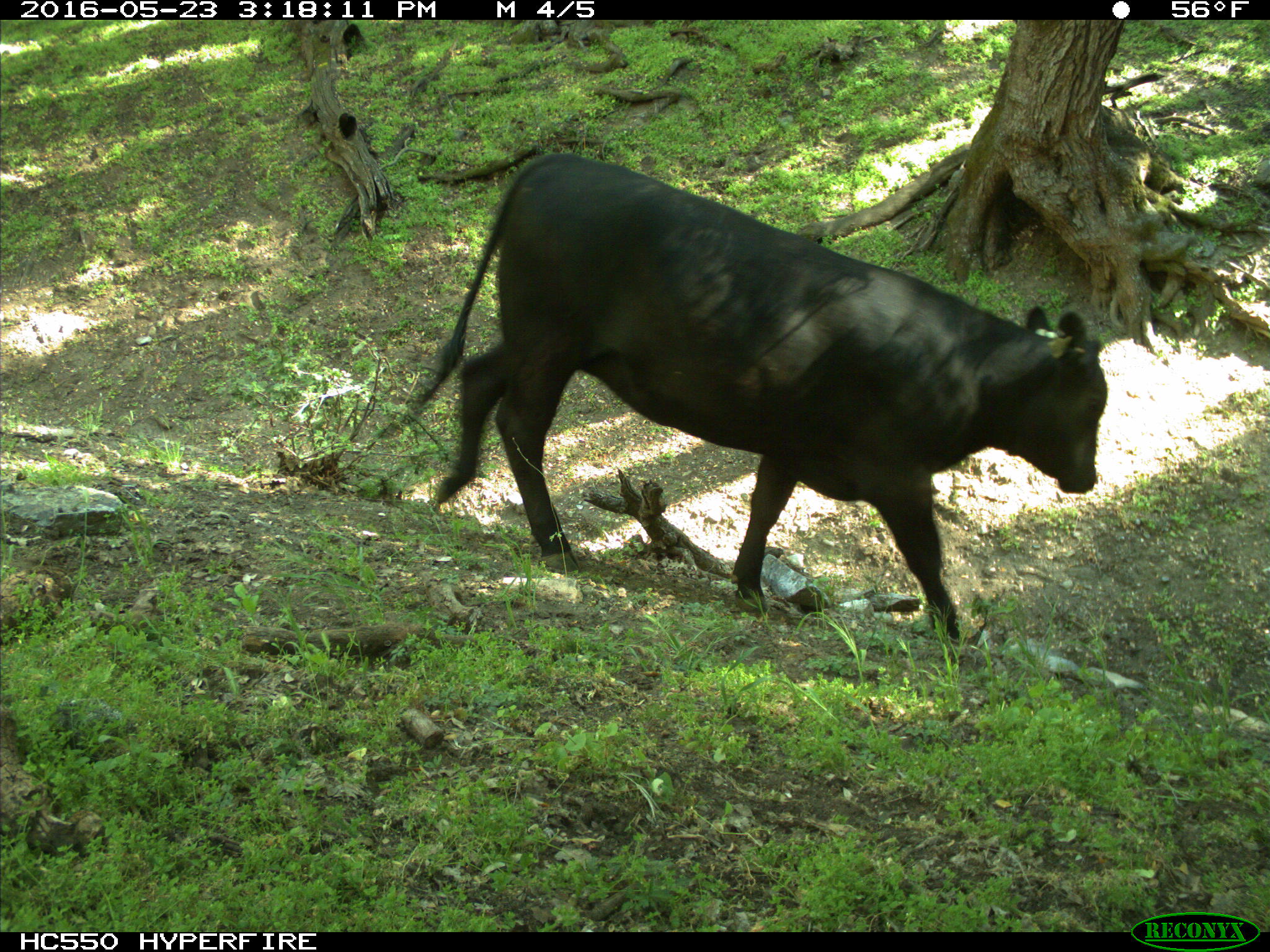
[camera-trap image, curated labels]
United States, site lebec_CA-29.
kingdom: Animalia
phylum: Chordata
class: Mammalia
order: Artiodactyla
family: Bovidae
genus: Bos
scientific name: Bos taurus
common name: domestic cow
Bos taurus (domestic cow).